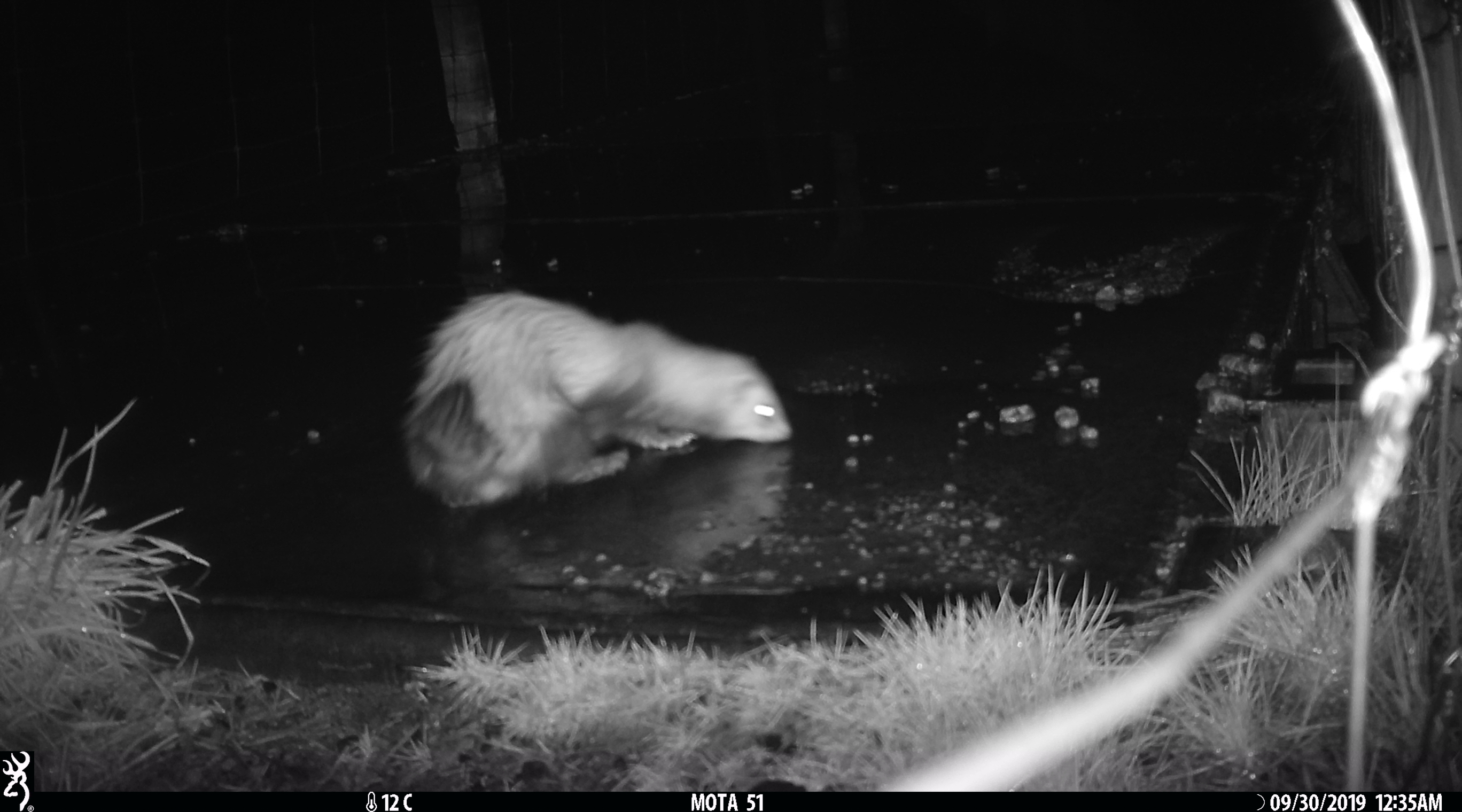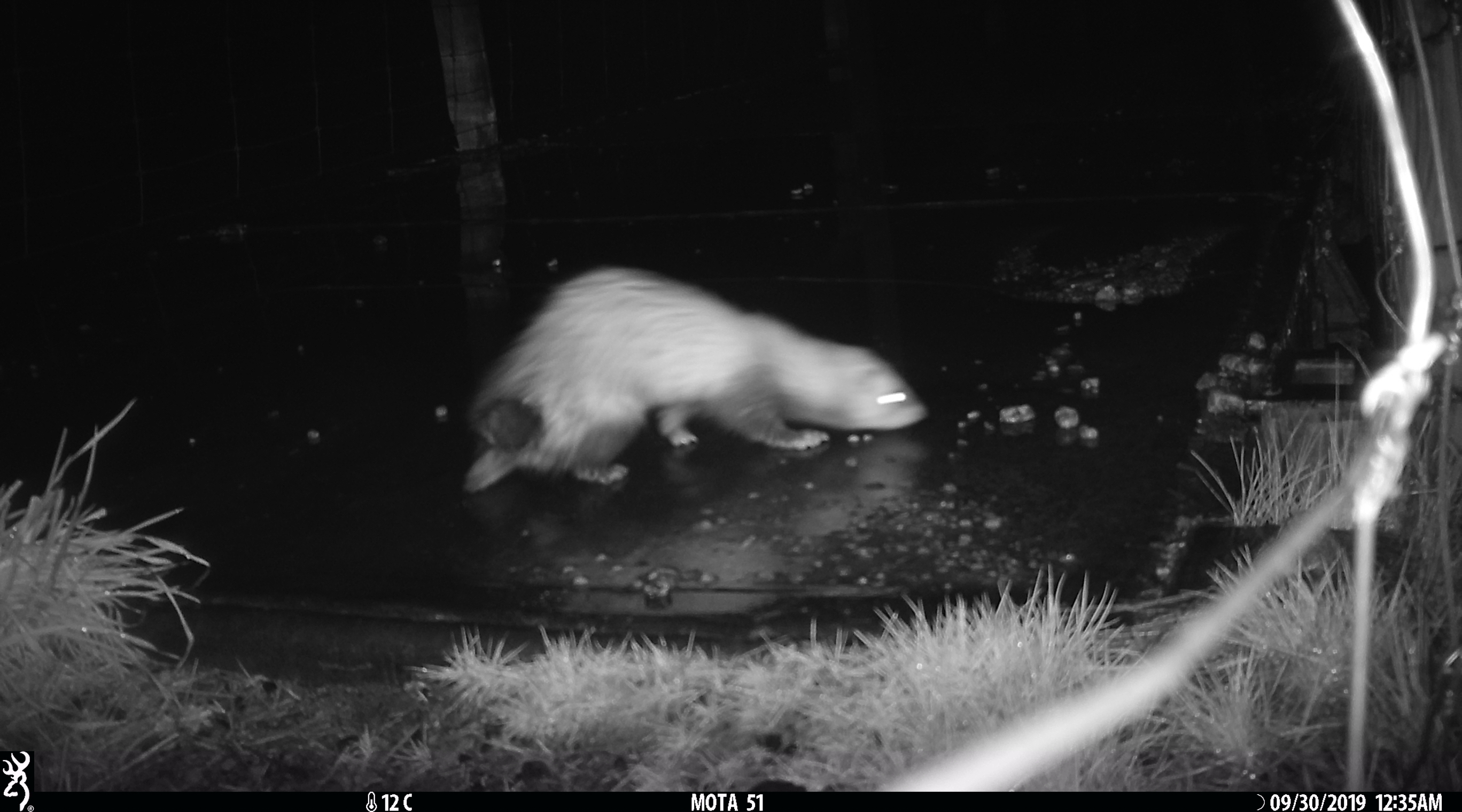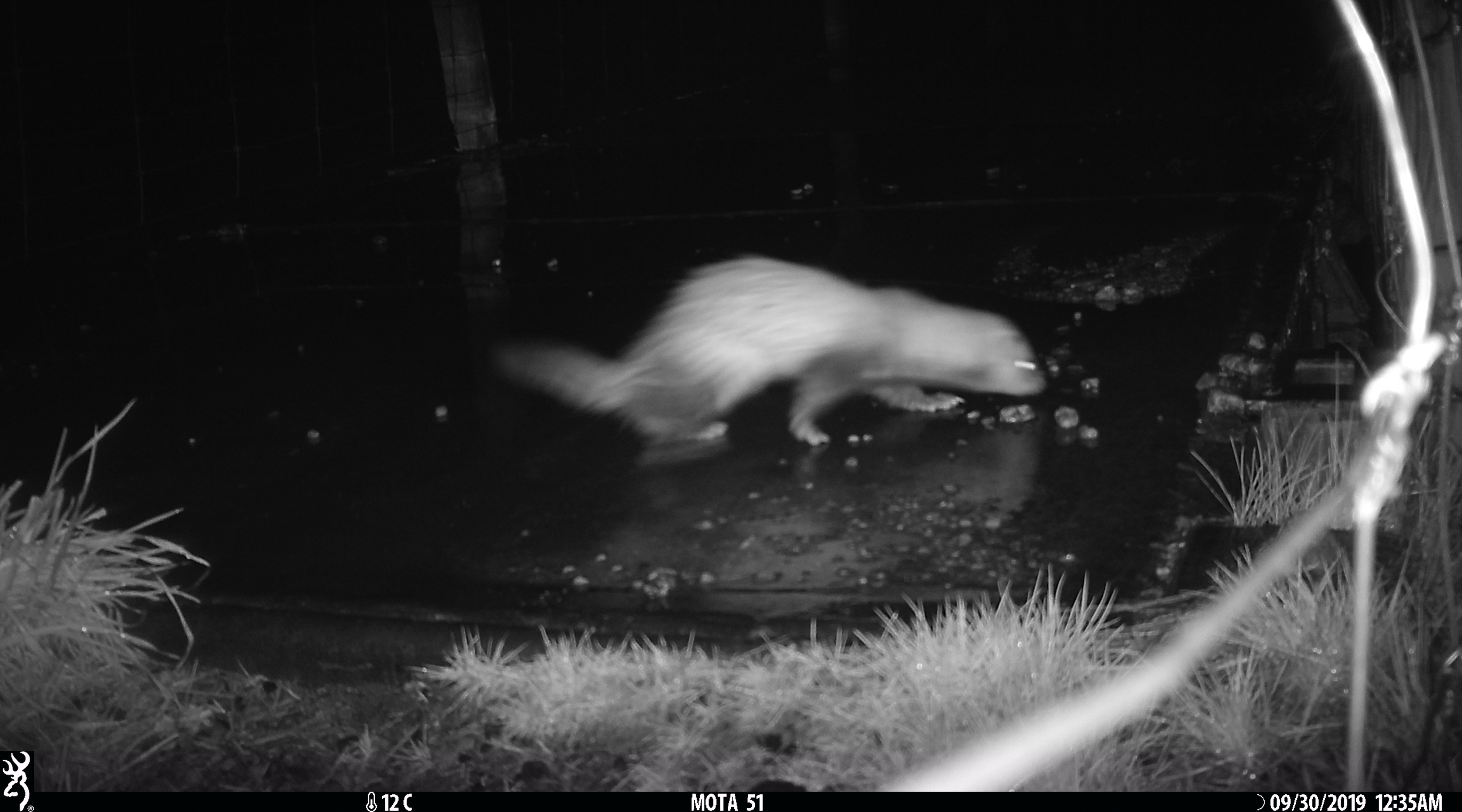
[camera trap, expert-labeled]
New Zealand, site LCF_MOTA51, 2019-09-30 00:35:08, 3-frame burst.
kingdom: Animalia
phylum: Chordata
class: Mammalia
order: Carnivora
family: Mustelidae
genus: Mustela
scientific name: Mustela furo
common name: ferret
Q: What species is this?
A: Ferret (Mustela furo).